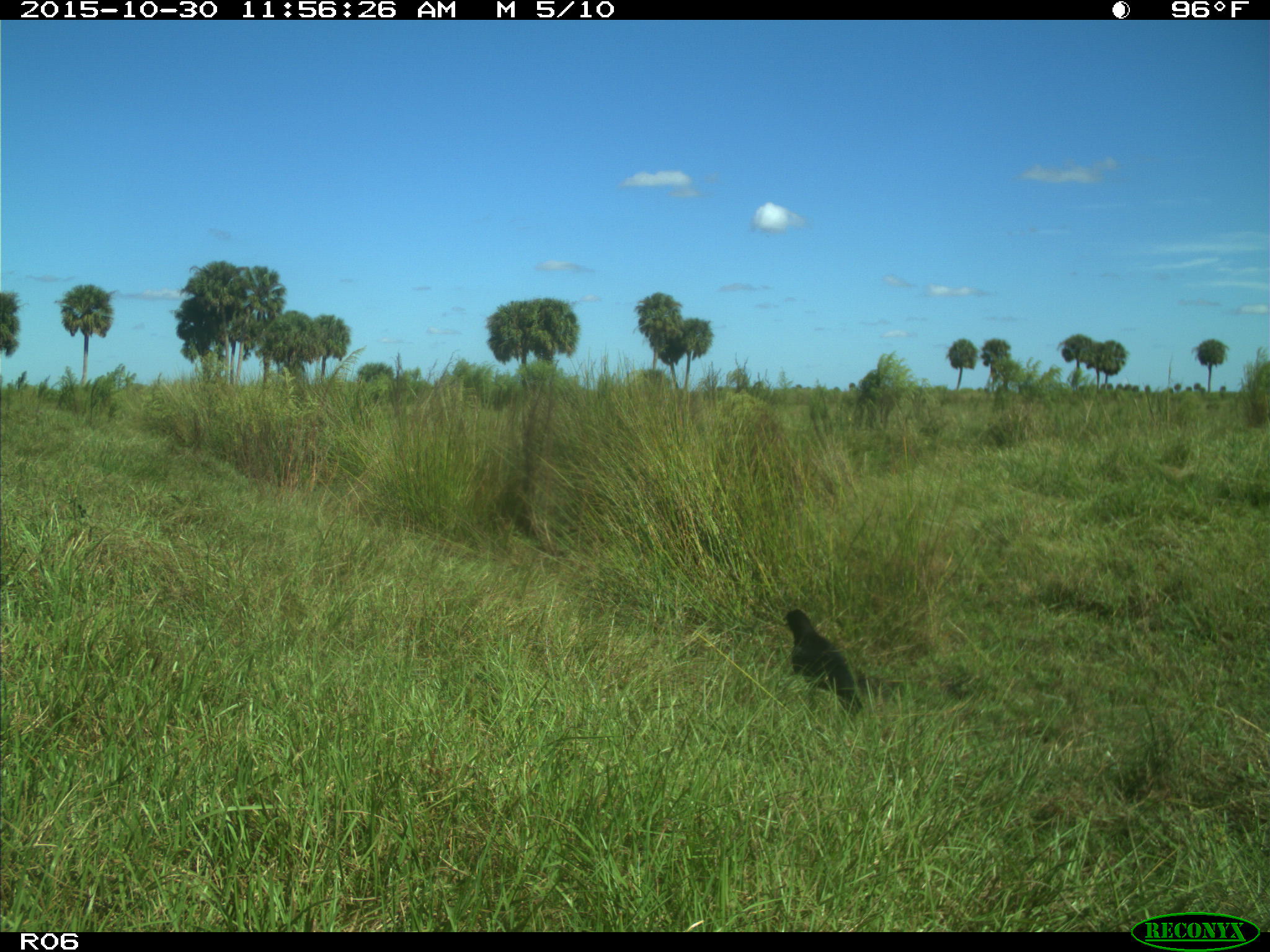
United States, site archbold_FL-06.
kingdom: Animalia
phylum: Chordata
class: Aves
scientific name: Aves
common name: birds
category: unidentified bird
Unidentified bird (birds) (Aves).